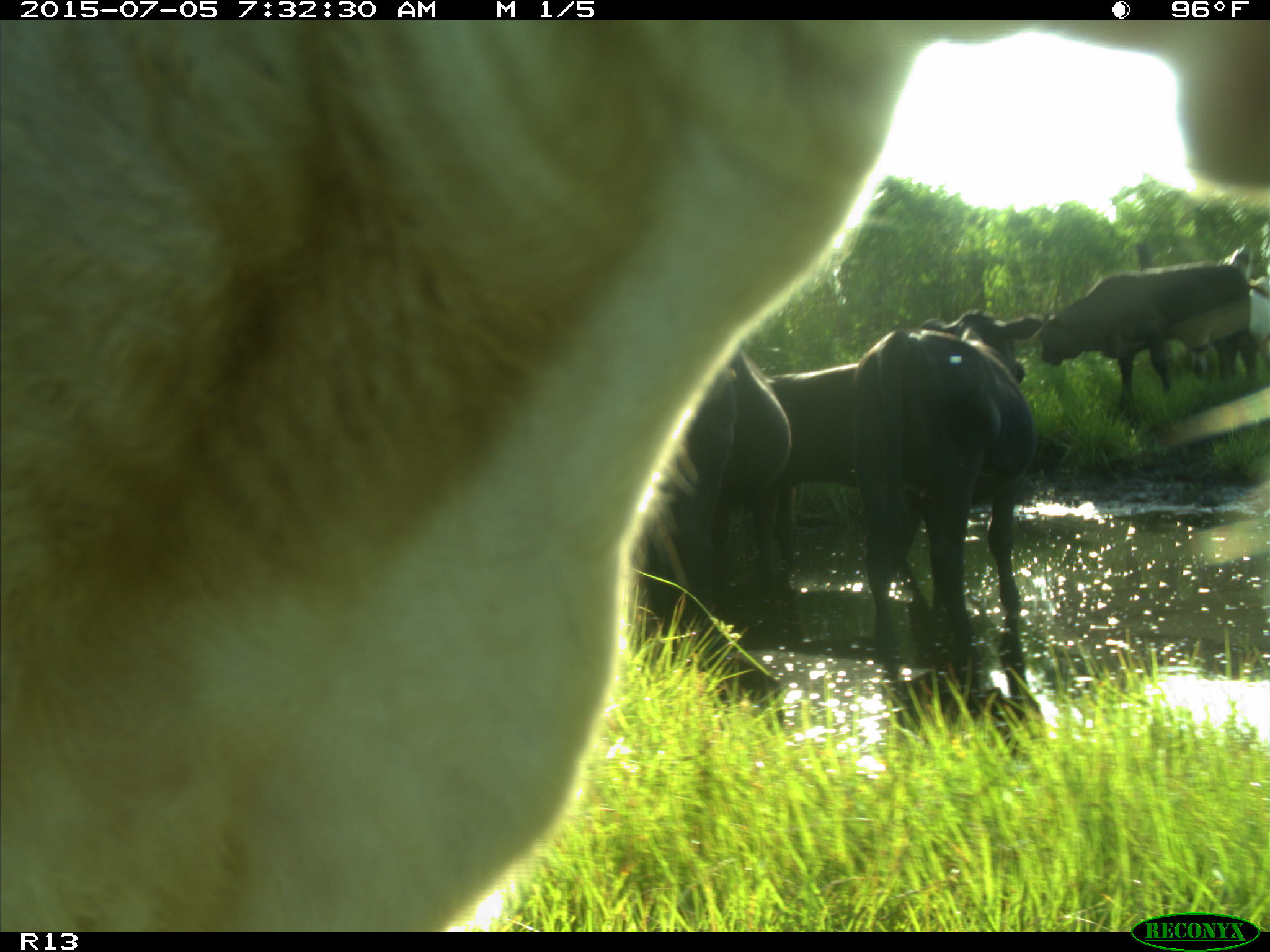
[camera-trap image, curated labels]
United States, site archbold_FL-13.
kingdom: Animalia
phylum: Chordata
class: Mammalia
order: Artiodactyla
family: Bovidae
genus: Bos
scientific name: Bos taurus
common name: domestic cow